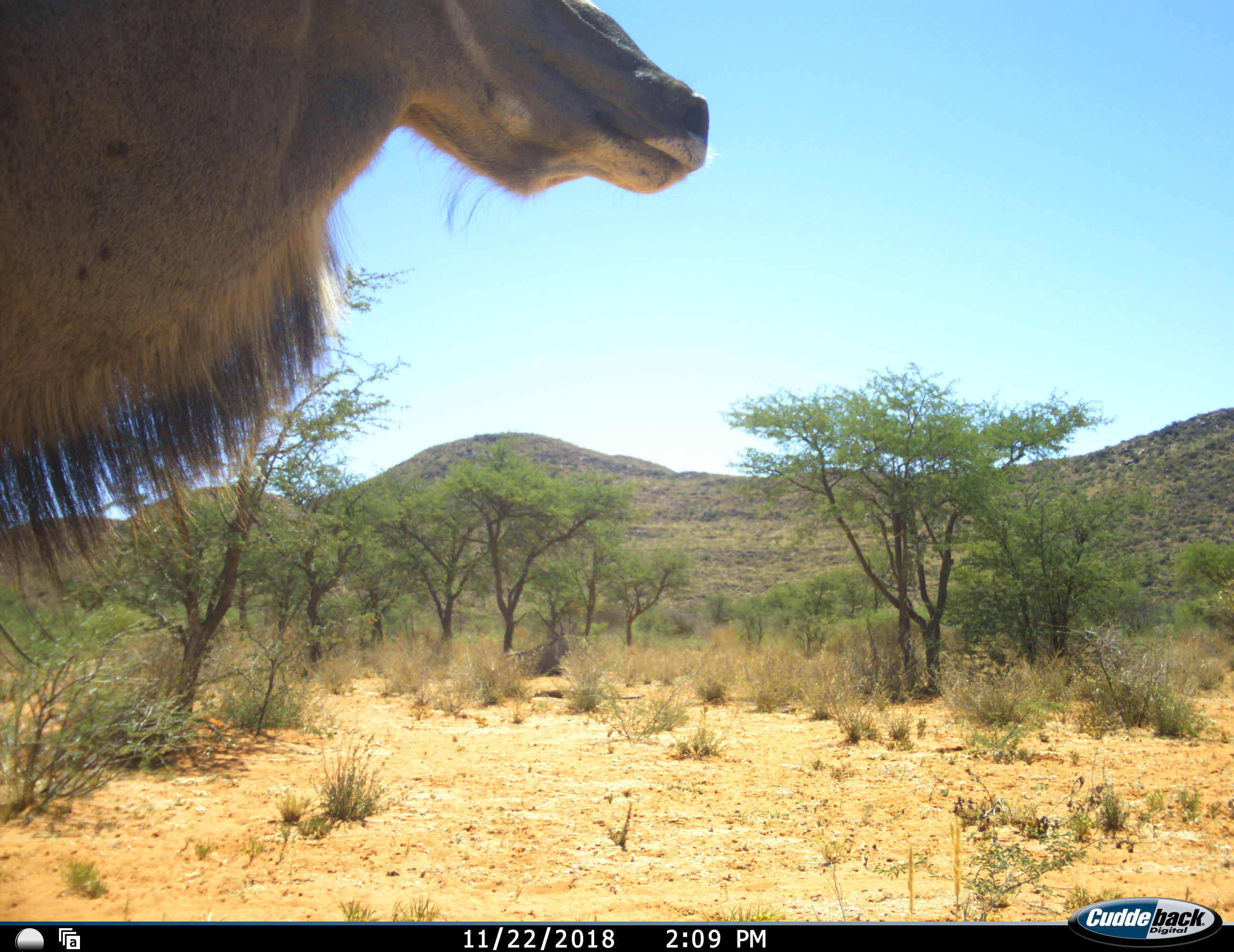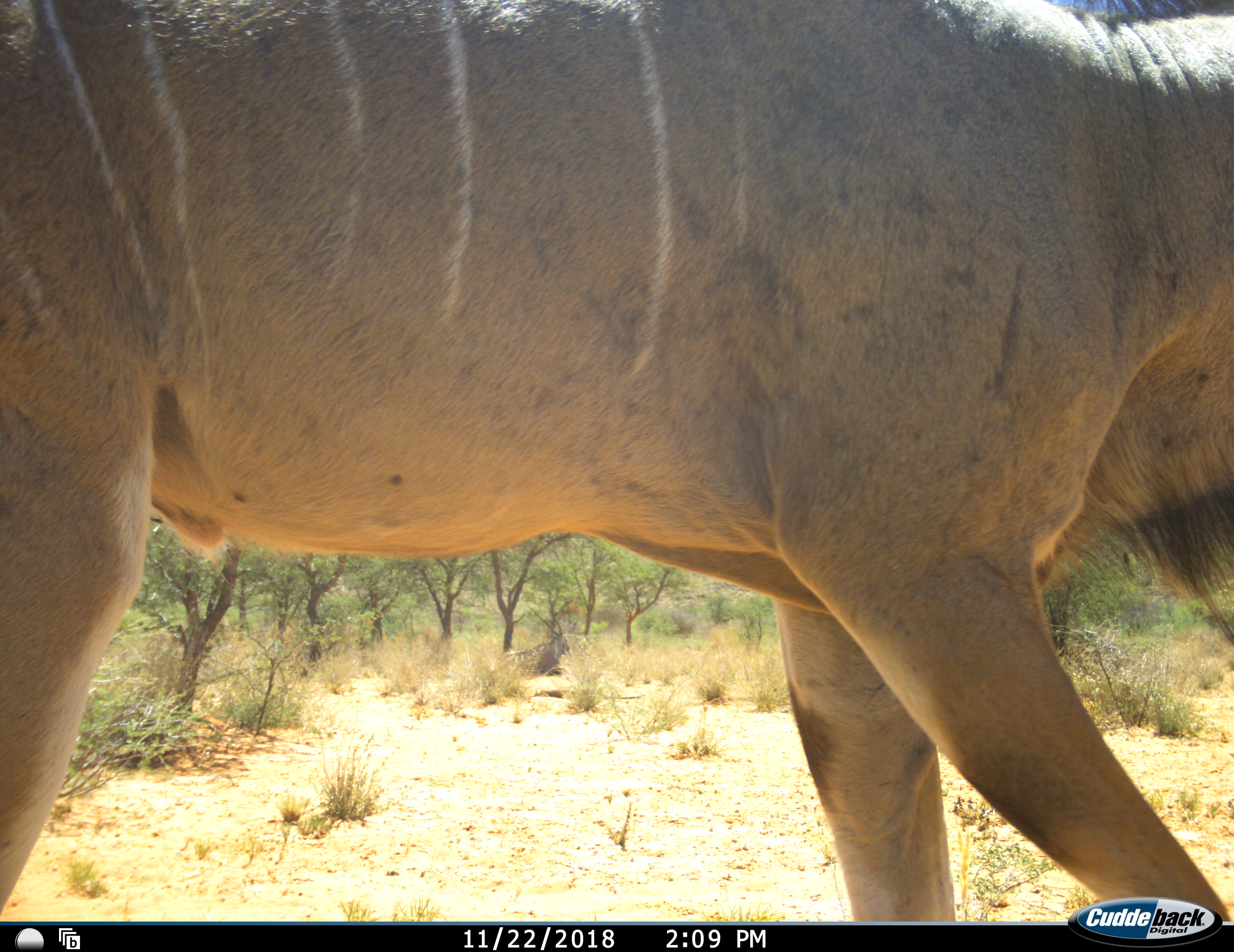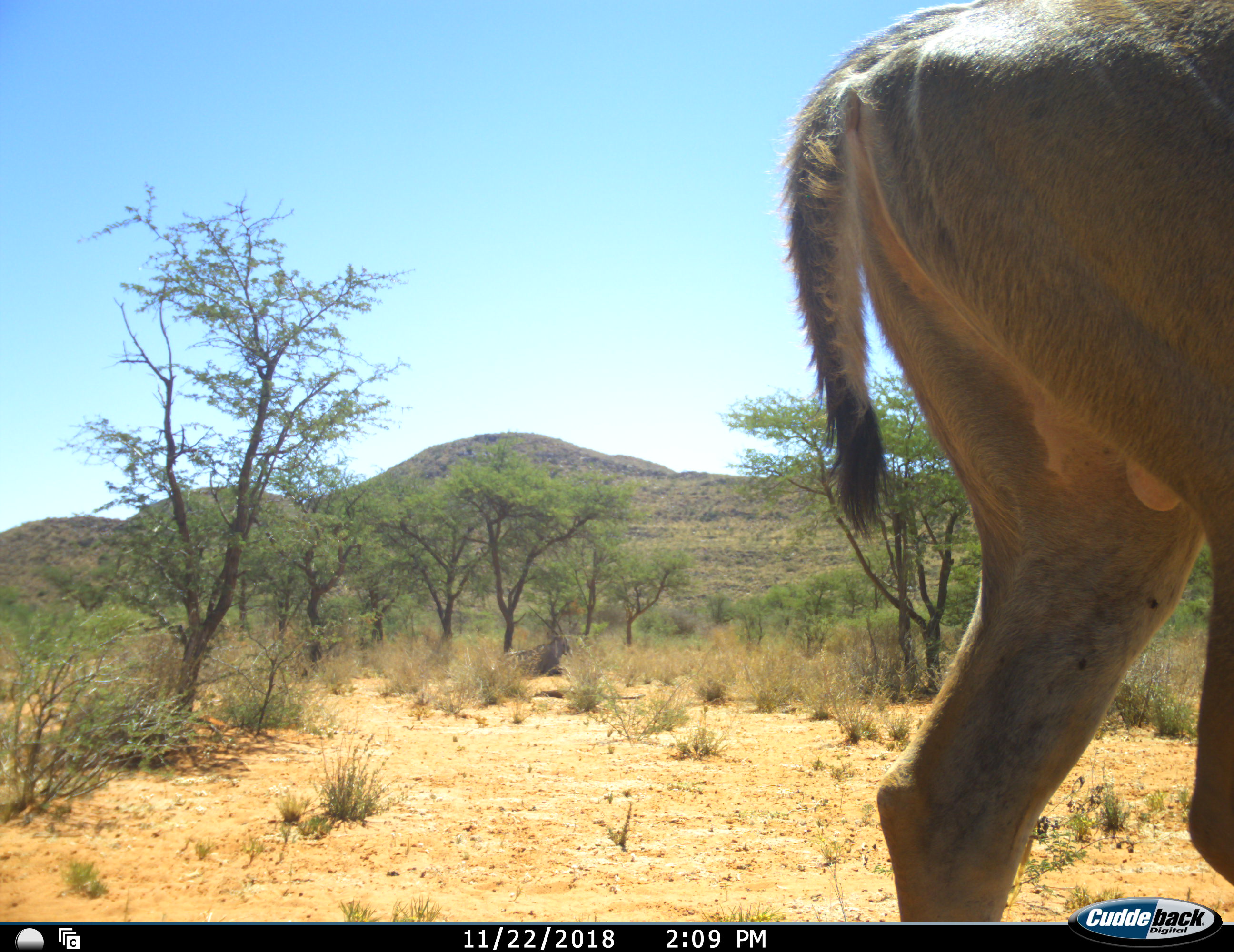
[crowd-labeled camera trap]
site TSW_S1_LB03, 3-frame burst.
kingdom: Animalia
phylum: Chordata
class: Mammalia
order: Artiodactyla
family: Bovidae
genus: Tragelaphus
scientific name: Tragelaphus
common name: kudu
Kudu (Tragelaphus), count 1. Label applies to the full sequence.